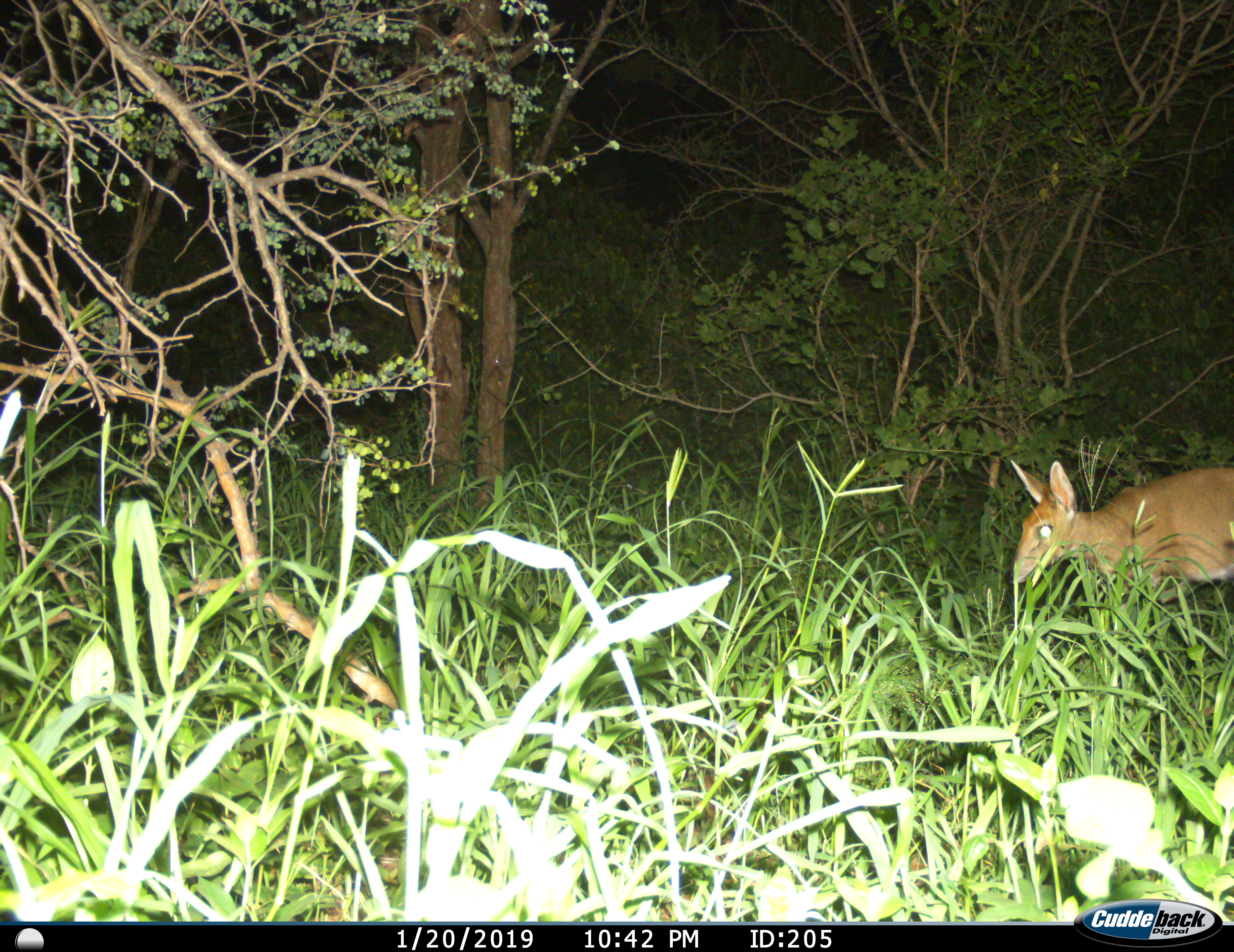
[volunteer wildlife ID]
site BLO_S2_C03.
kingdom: Animalia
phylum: Chordata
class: Mammalia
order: Artiodactyla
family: Bovidae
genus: Redunca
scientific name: Redunca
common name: reedbuck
Reedbuck (Redunca), count 1. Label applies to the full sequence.